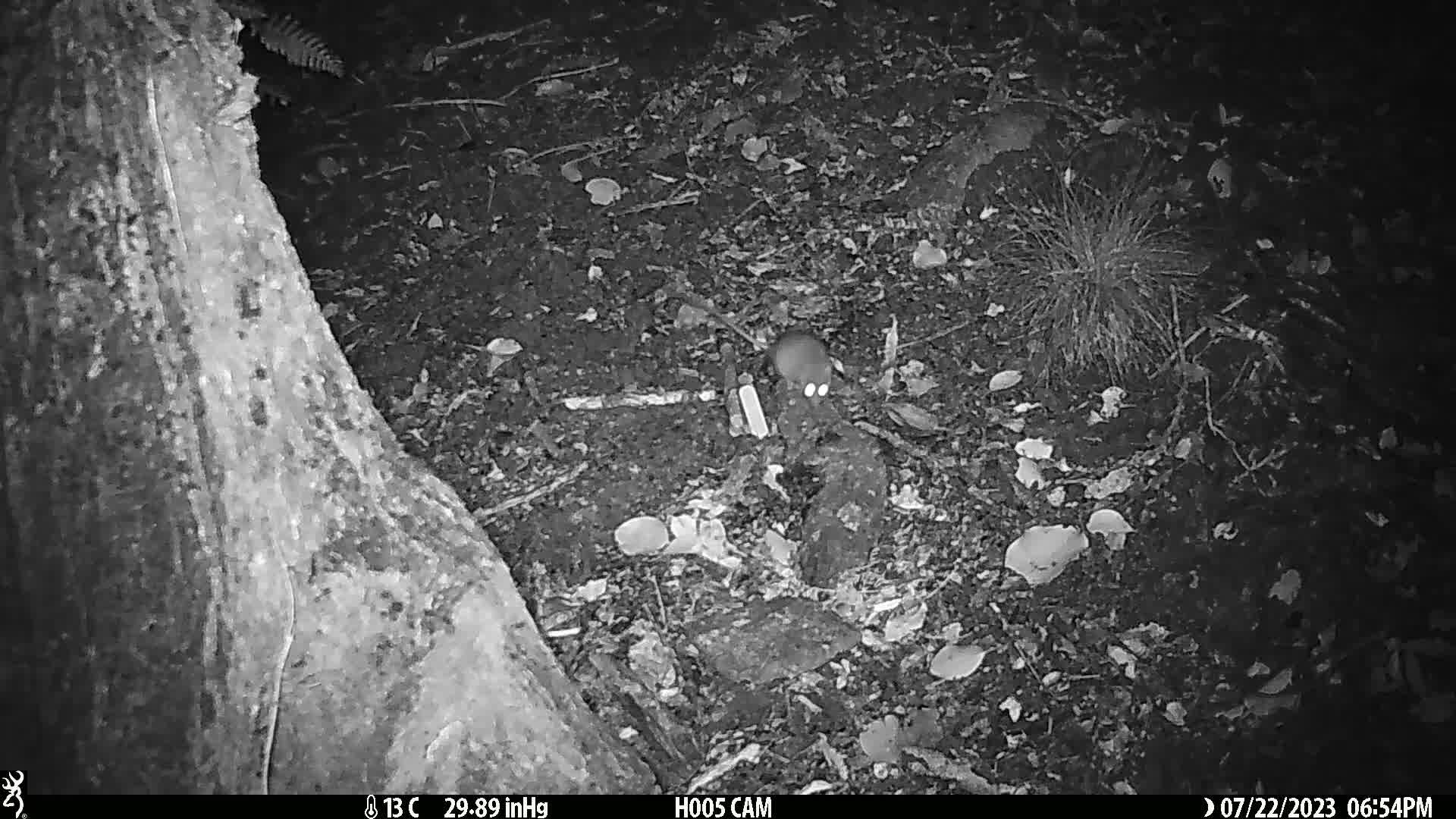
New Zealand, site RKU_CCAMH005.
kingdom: Animalia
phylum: Chordata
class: Mammalia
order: Rodentia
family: Muridae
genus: Rattus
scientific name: Rattus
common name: rat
Rat (Rattus).